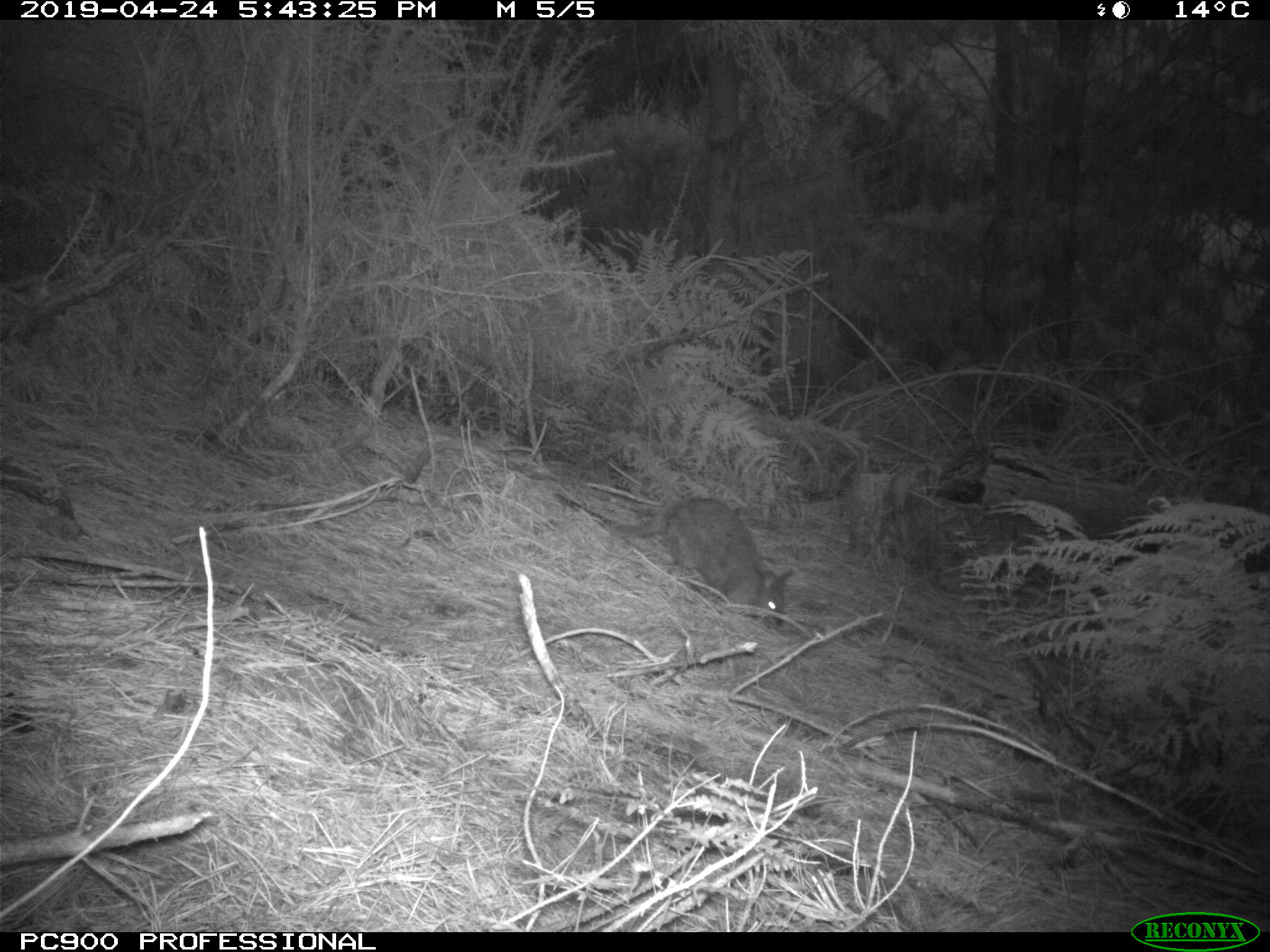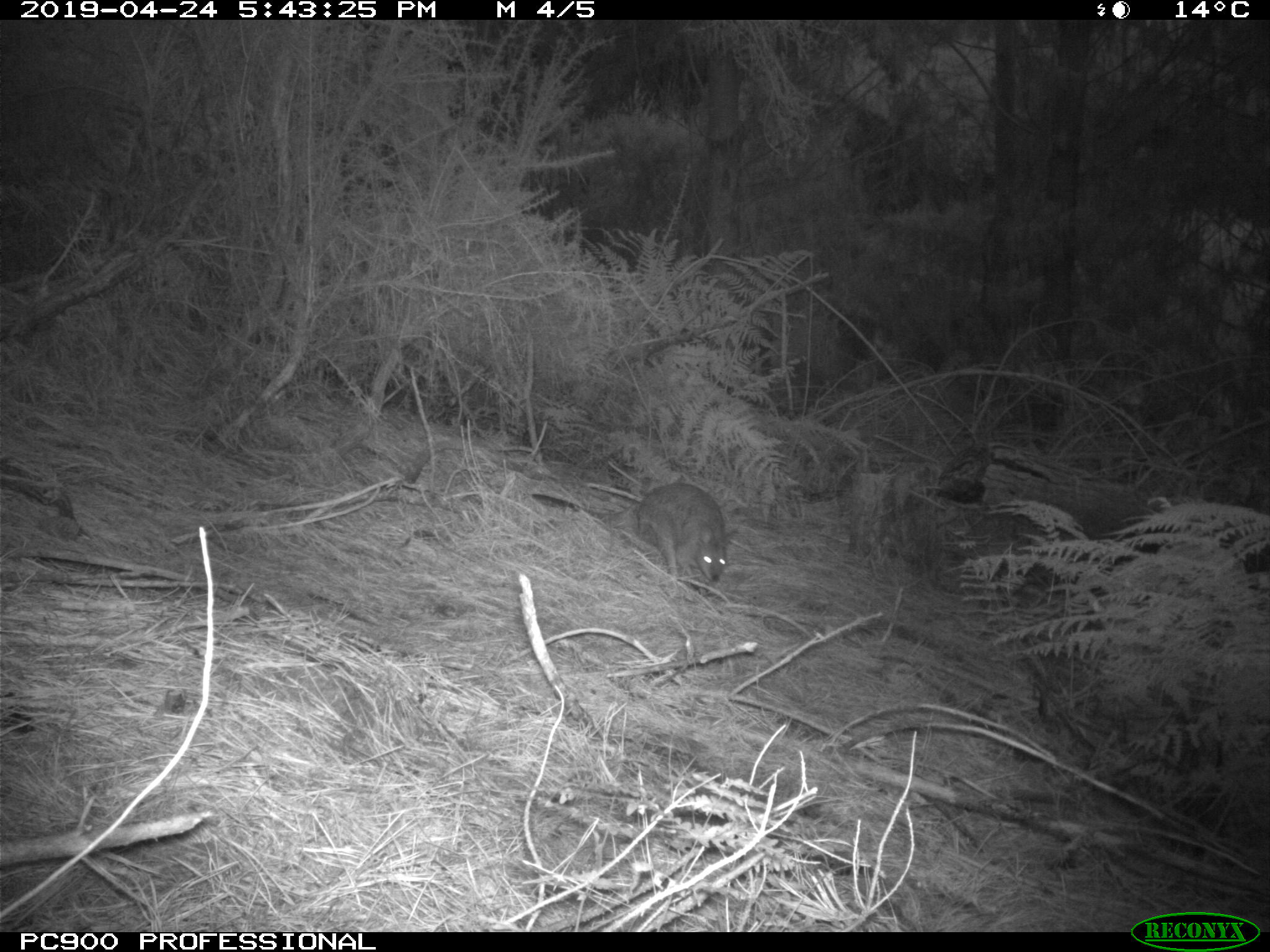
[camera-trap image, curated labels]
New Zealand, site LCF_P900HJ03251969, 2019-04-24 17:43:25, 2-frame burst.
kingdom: Animalia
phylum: Chordata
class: Mammalia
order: Diprotodontia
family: Macropodidae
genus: Notamacropus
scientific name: Notamacropus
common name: wallaby